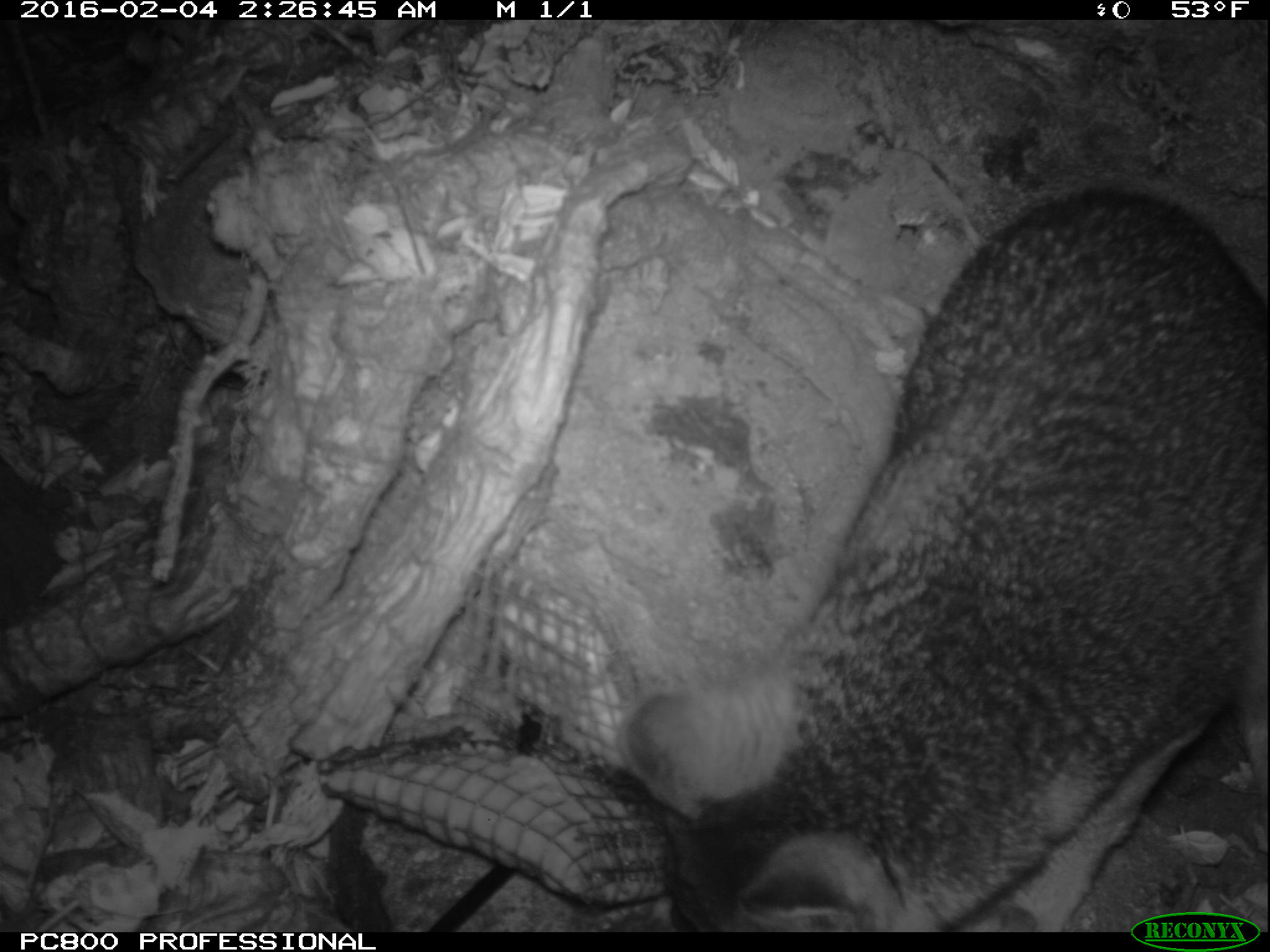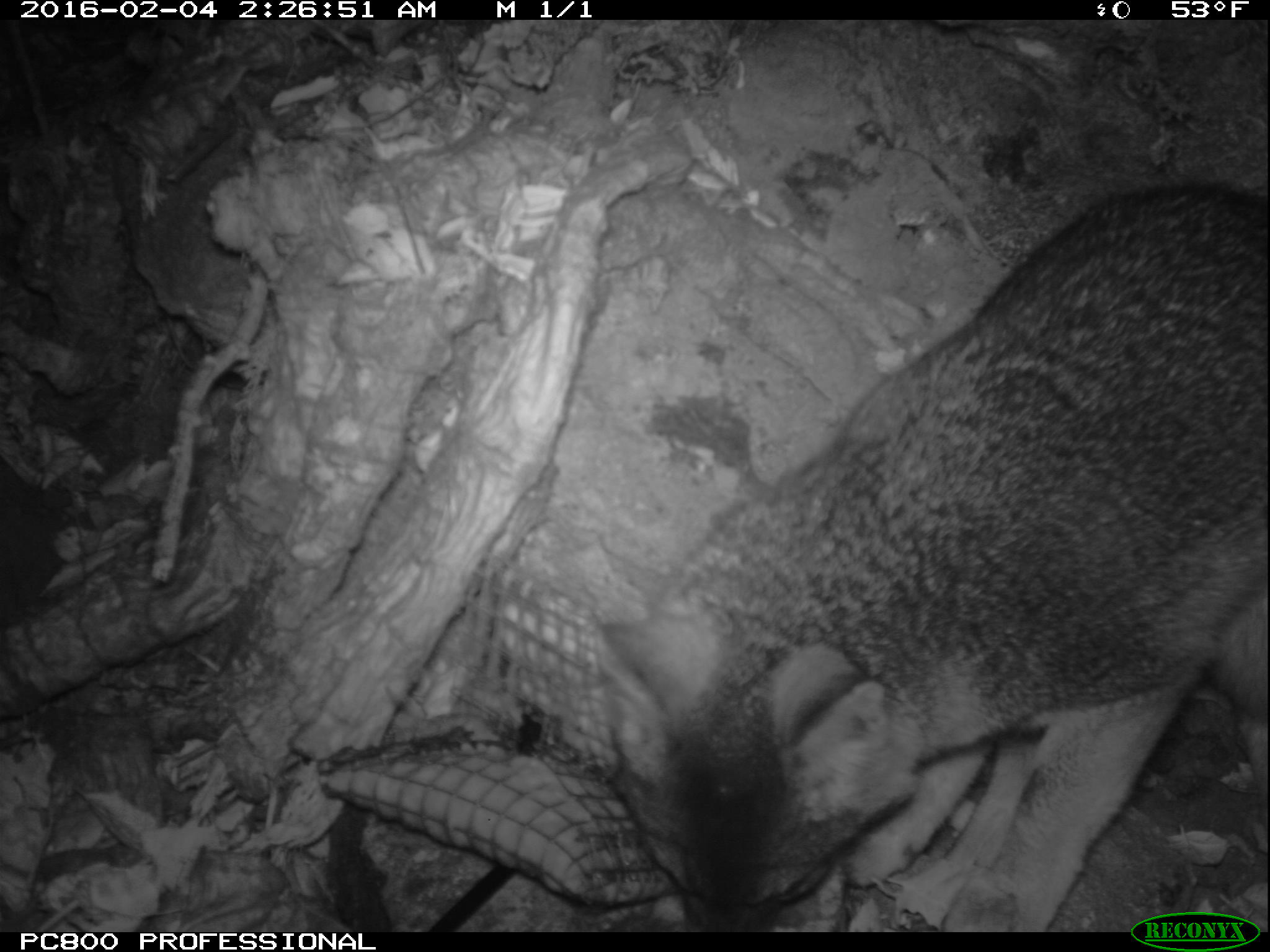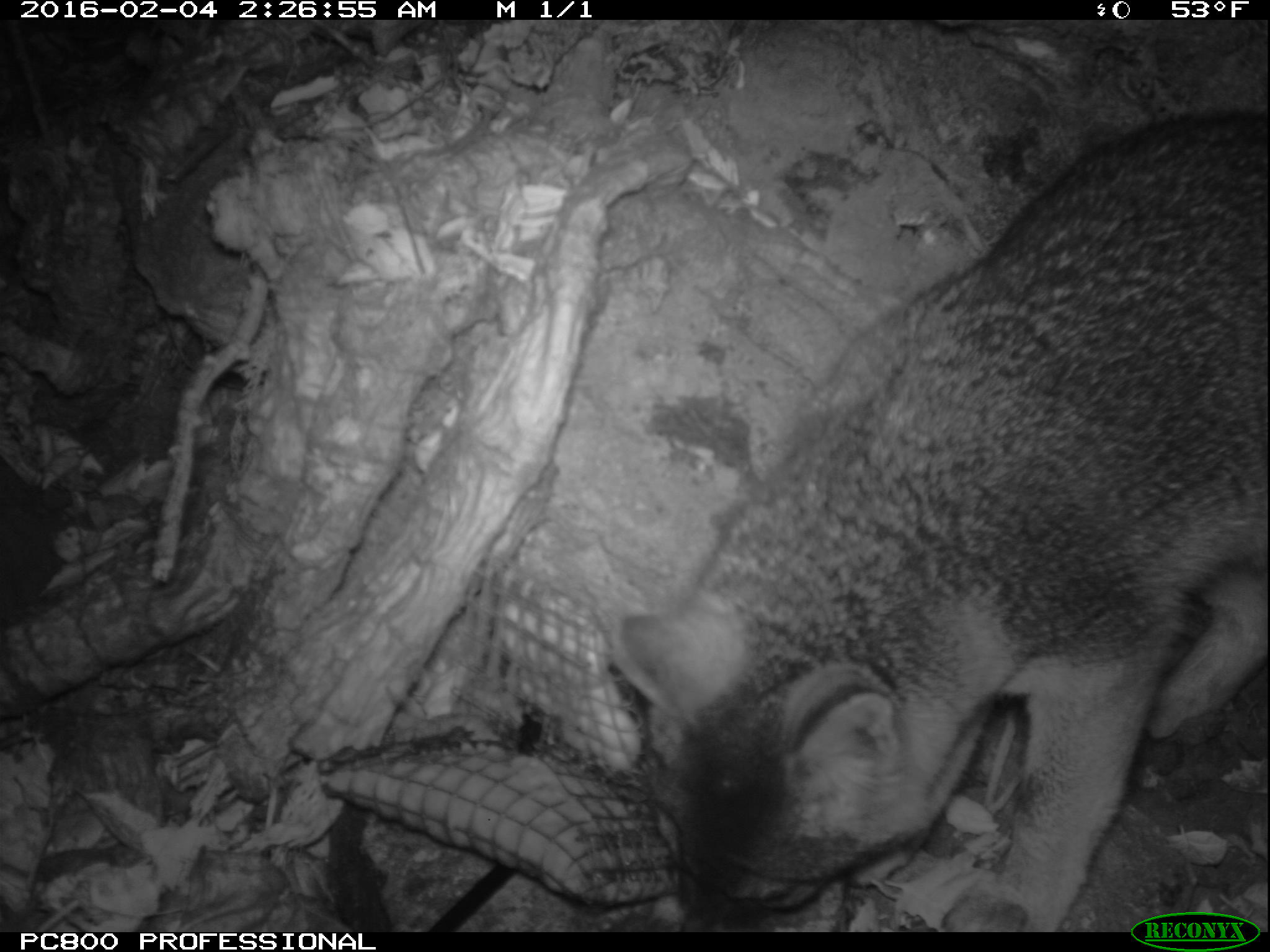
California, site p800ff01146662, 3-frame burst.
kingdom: Animalia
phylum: Chordata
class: Mammalia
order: Carnivora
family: Canidae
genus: Urocyon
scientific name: Urocyon littoralis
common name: island fox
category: fox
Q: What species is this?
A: Fox (island fox) (Urocyon littoralis).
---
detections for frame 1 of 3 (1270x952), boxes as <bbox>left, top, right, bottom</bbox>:
fox: <bbox>618, 182, 1269, 930</bbox>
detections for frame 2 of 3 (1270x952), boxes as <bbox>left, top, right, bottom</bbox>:
fox: <bbox>592, 183, 1268, 932</bbox>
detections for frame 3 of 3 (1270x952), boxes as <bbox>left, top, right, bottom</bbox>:
fox: <bbox>608, 105, 1269, 931</bbox>